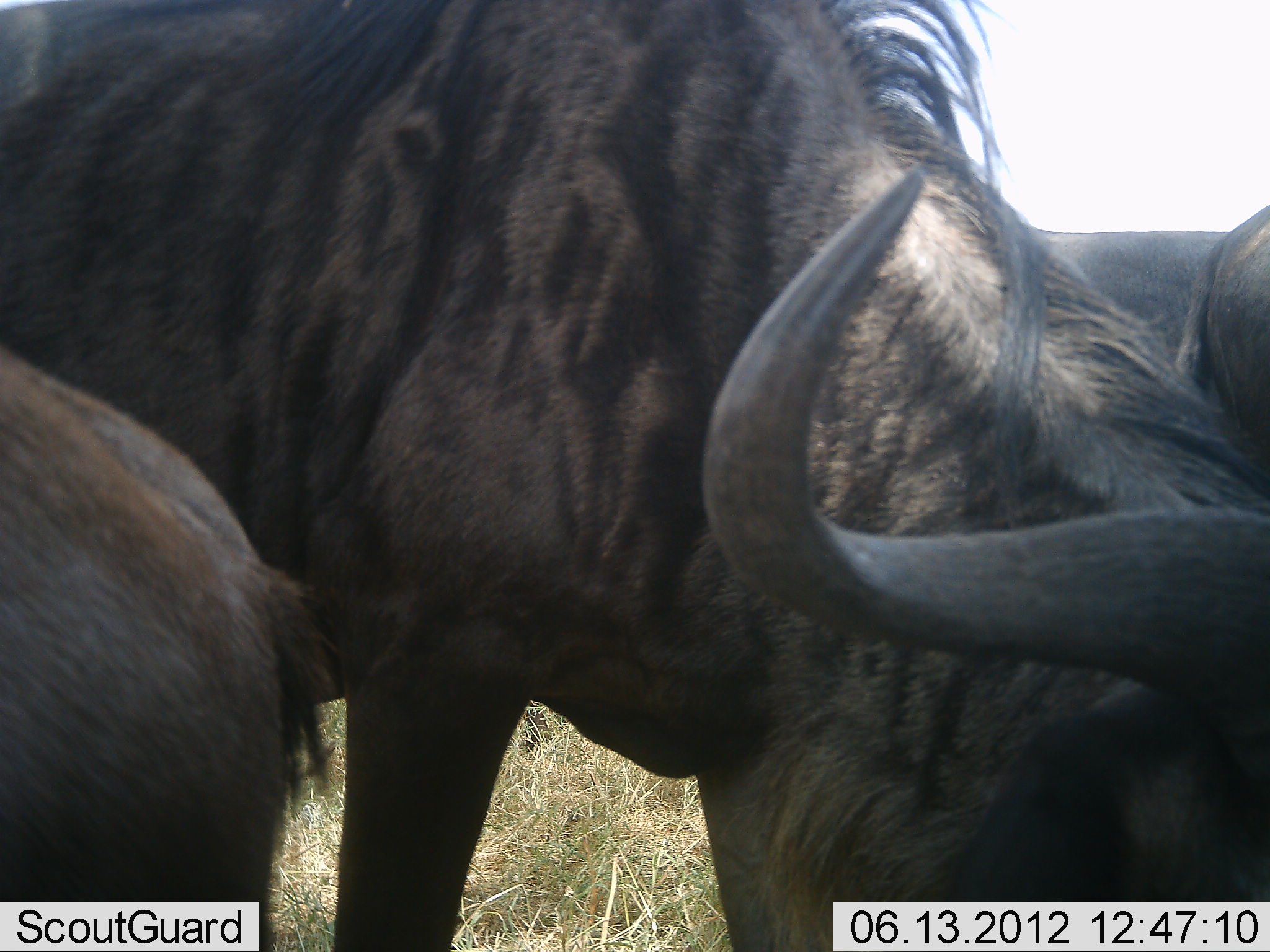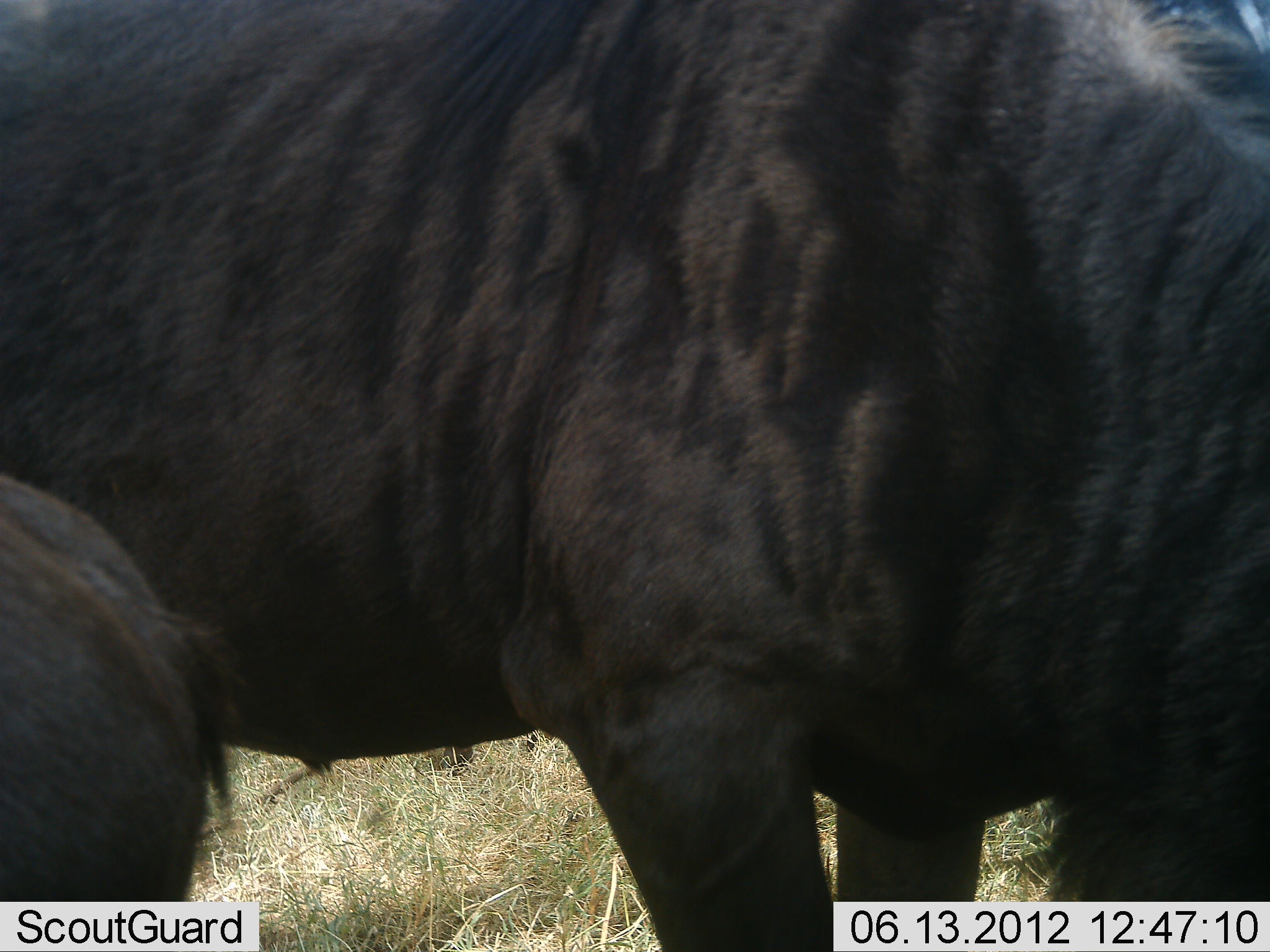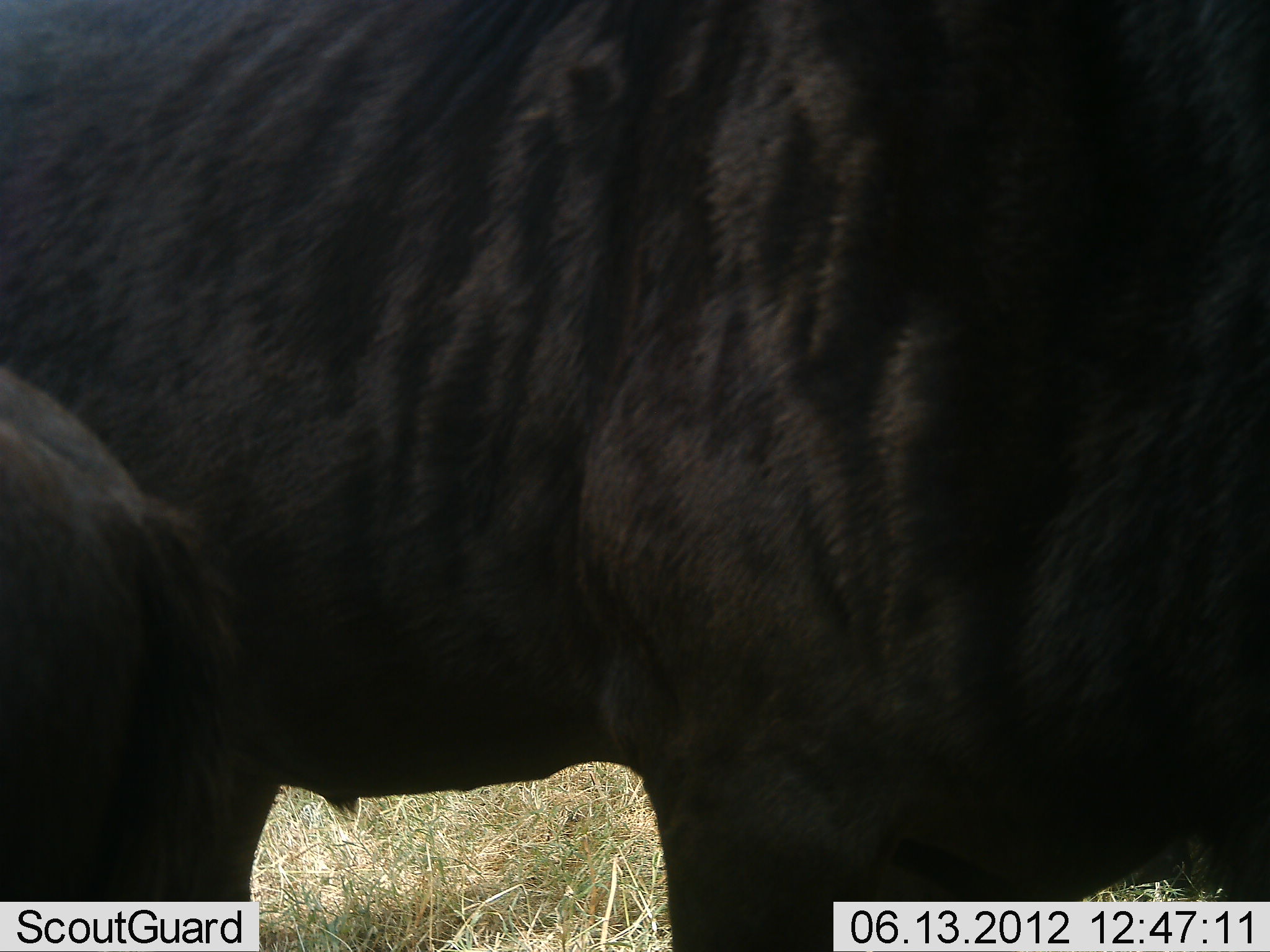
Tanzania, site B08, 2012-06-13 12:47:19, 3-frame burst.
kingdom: Animalia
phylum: Chordata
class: Mammalia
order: Artiodactyla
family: Bovidae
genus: Connochaetes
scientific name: Connochaetes taurinus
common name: blue wildebeest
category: wildebeest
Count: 3.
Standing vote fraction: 90%.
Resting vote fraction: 0%.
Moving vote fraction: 20%.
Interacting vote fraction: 0%.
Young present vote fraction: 10%.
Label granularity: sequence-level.